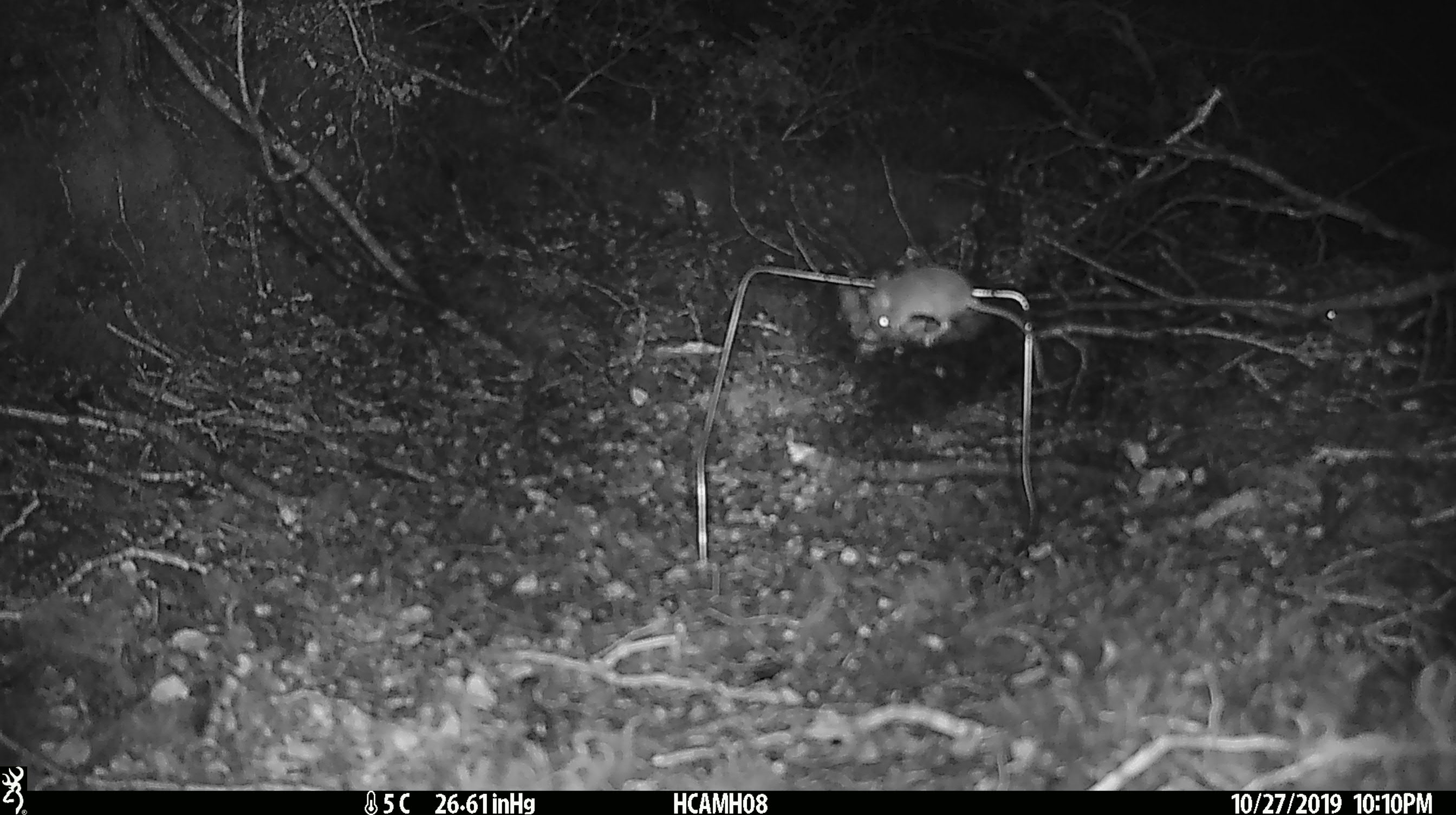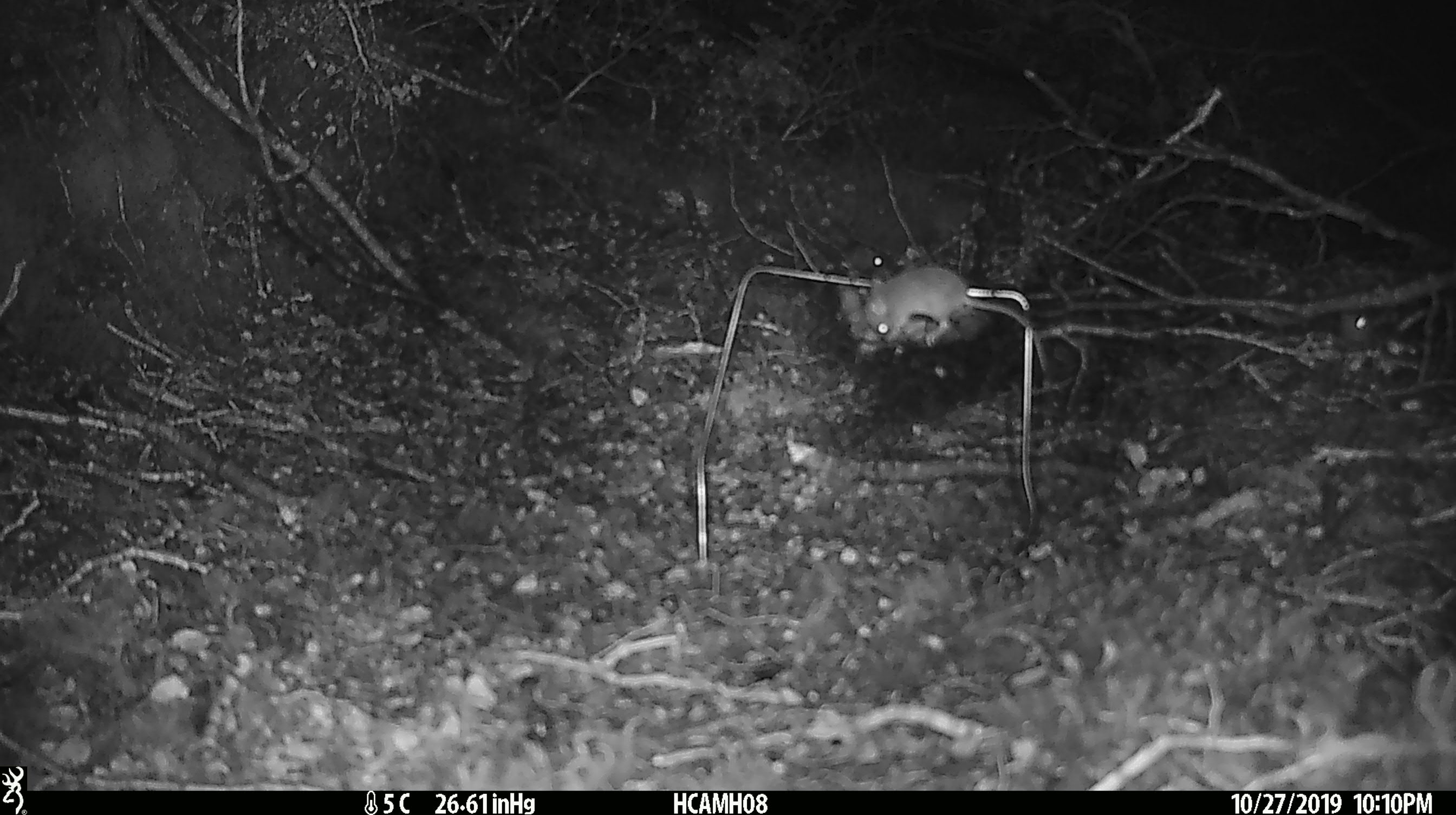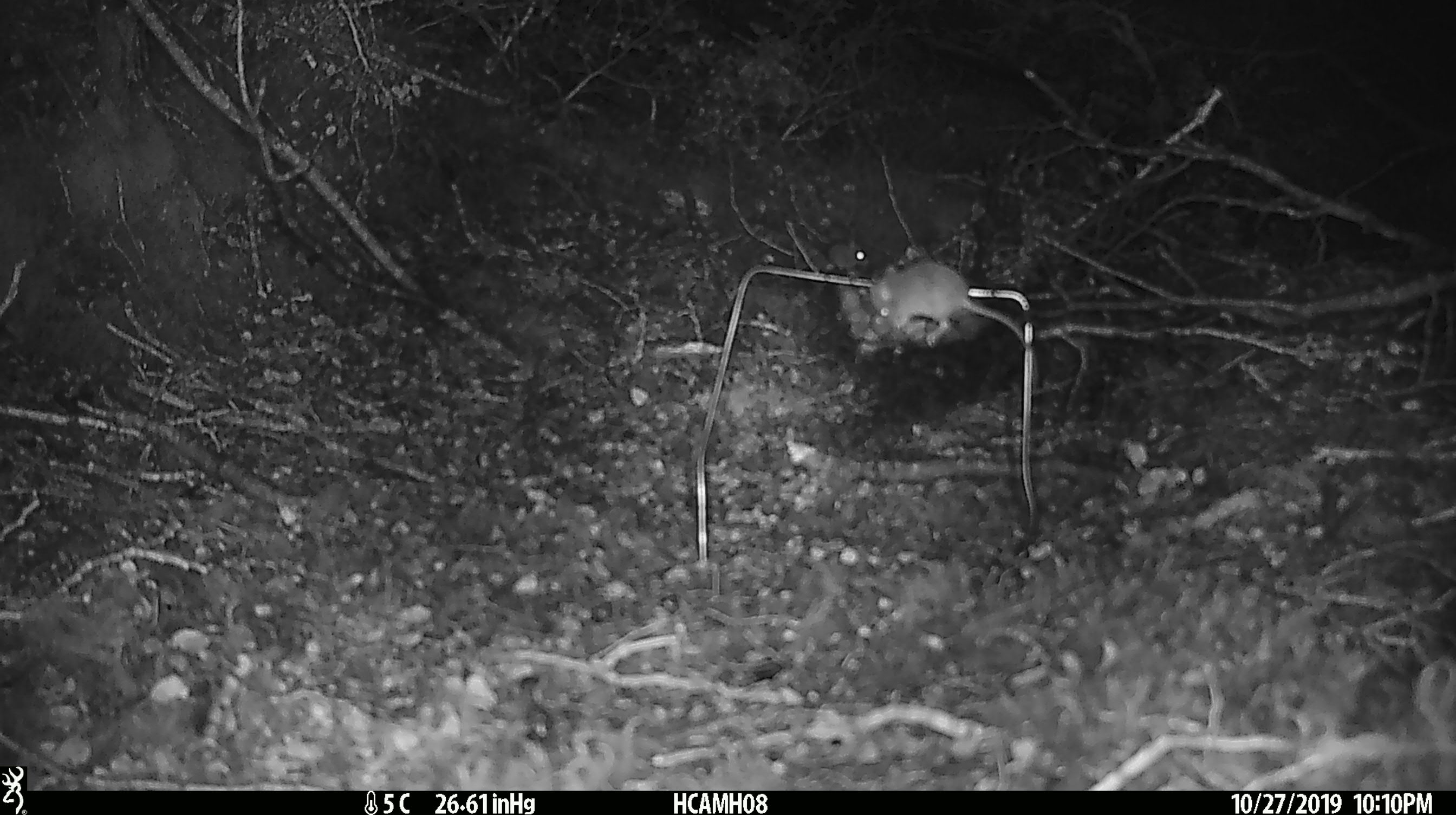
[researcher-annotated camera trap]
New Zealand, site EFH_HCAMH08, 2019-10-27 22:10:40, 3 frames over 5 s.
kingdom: Animalia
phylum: Chordata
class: Mammalia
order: Rodentia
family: Muridae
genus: Mus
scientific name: Mus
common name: mouse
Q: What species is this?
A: Mouse (Mus).